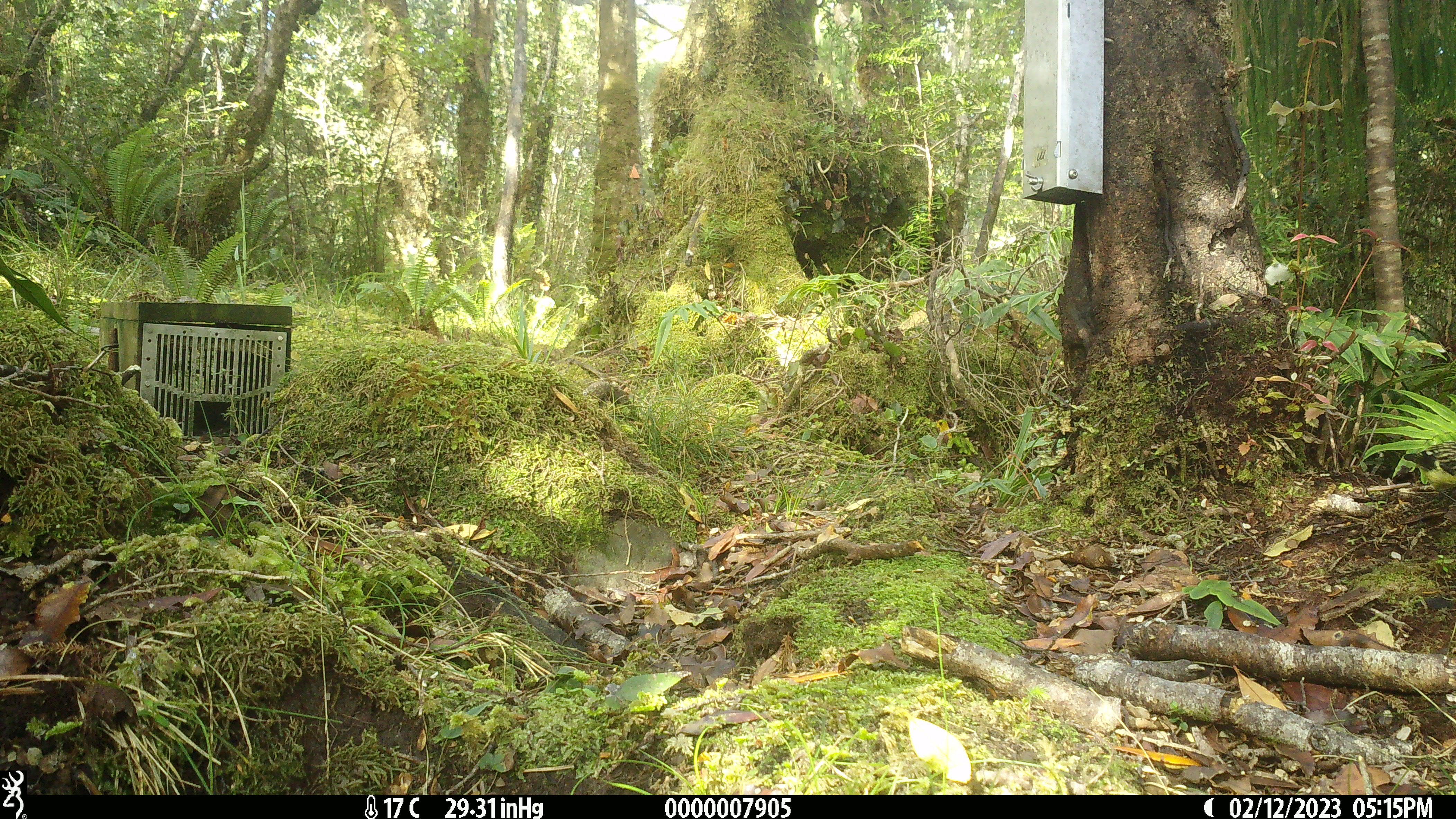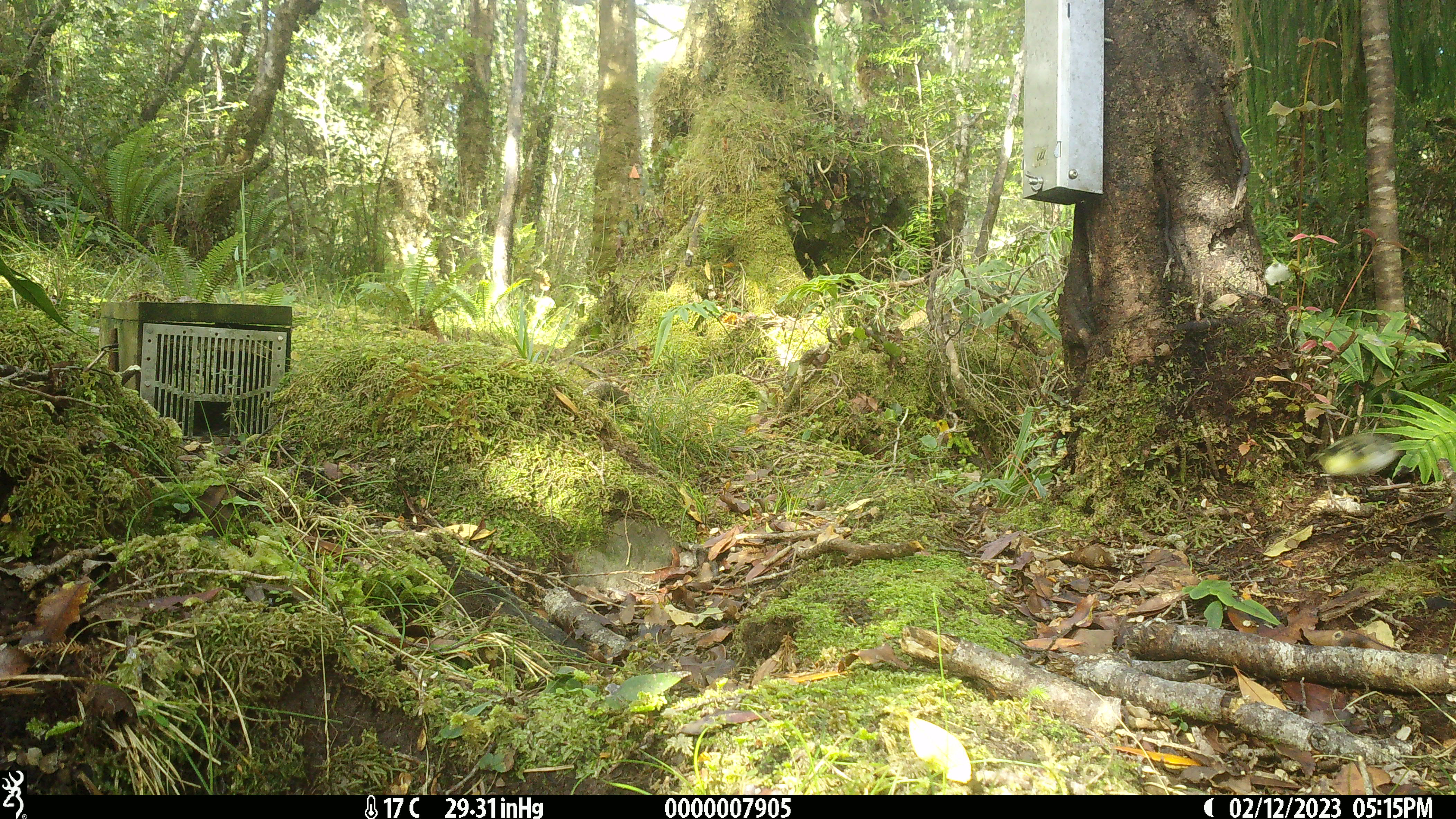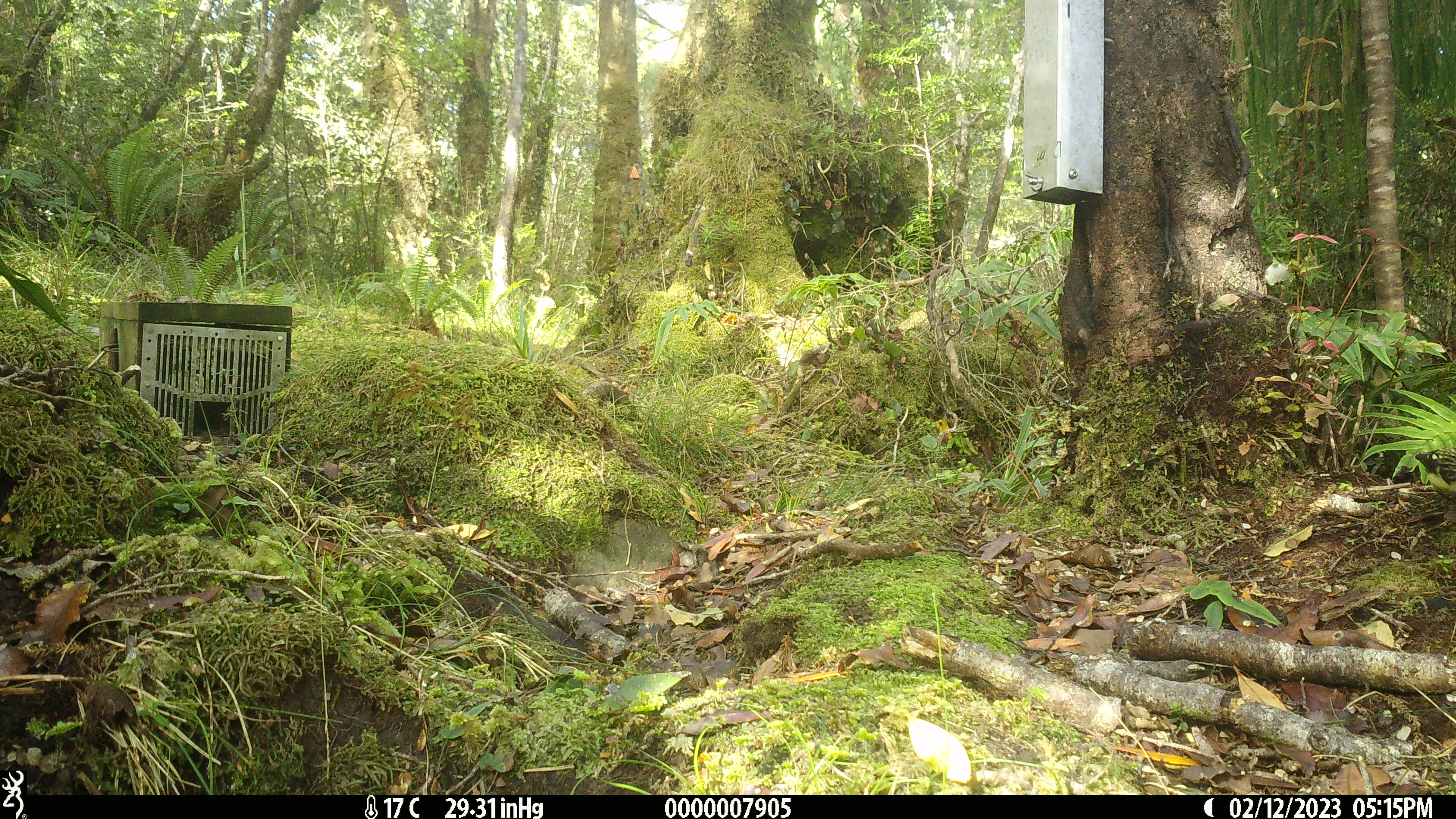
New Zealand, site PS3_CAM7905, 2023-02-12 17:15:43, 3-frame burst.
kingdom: Animalia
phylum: Chordata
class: Aves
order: Passeriformes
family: Acanthisittidae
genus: Acanthisitta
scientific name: Acanthisitta chloris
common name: rifleman